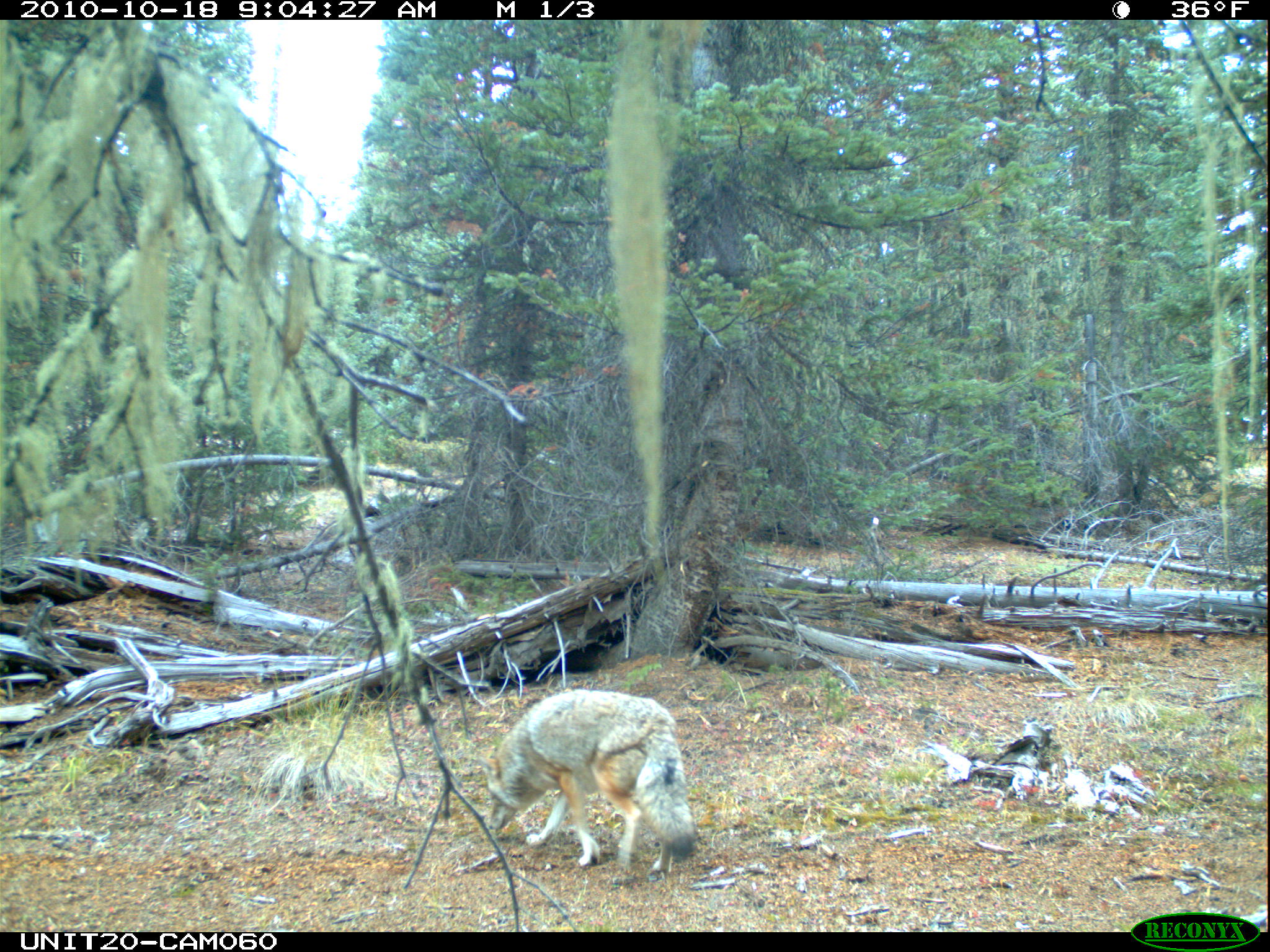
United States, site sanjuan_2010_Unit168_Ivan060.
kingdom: Animalia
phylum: Chordata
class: Mammalia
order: Carnivora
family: Canidae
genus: Canis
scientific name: Canis latrans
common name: coyote